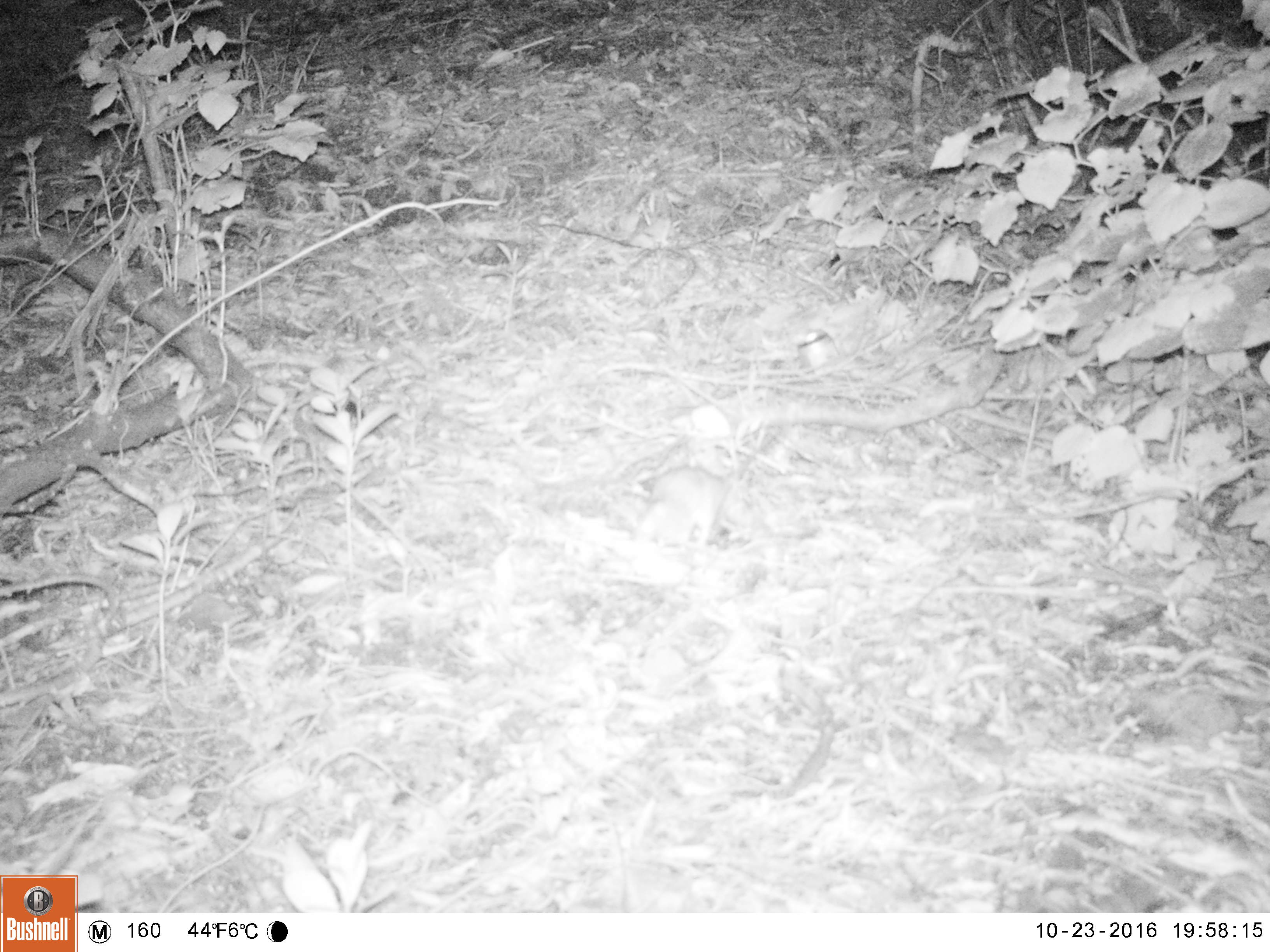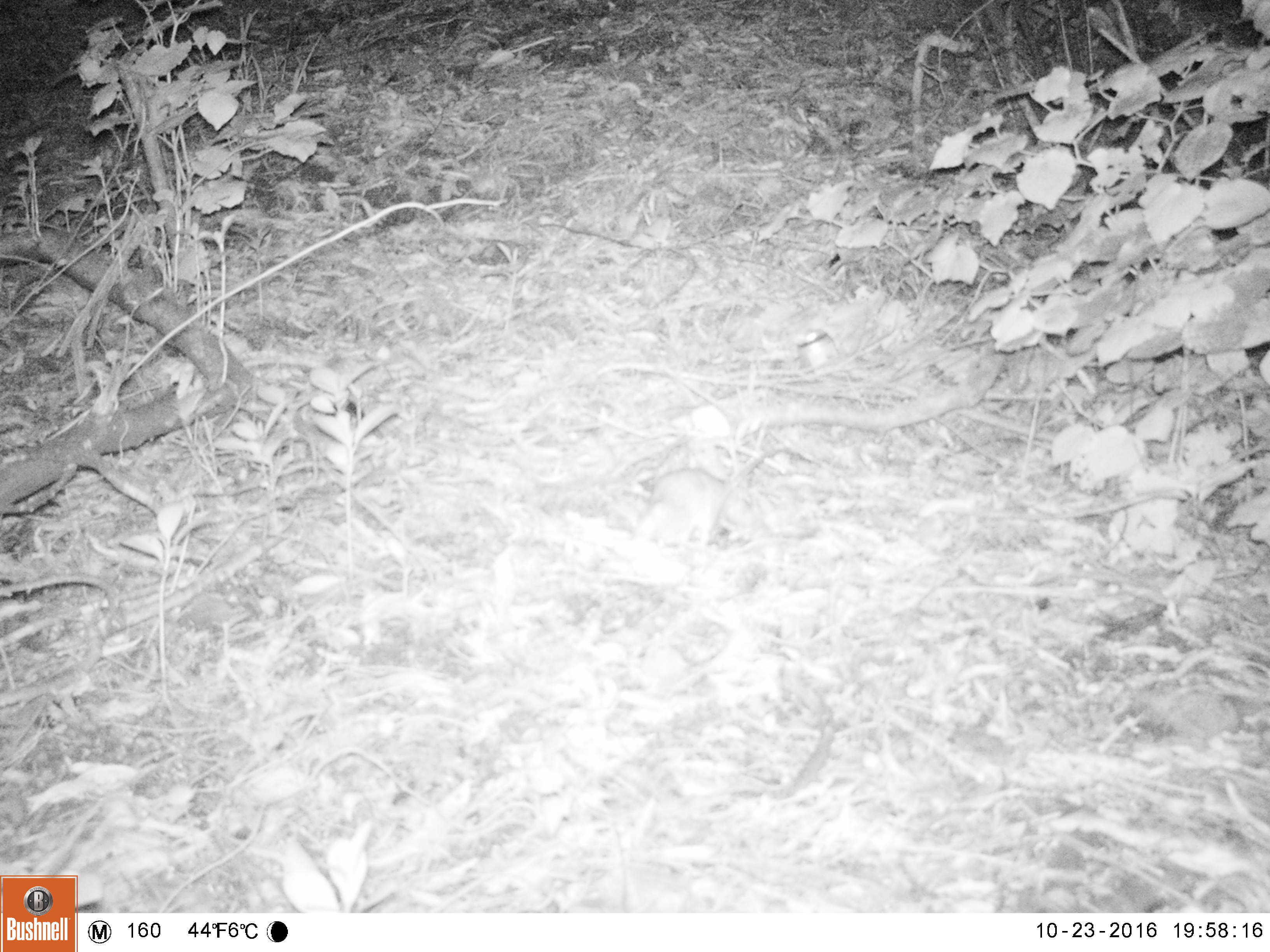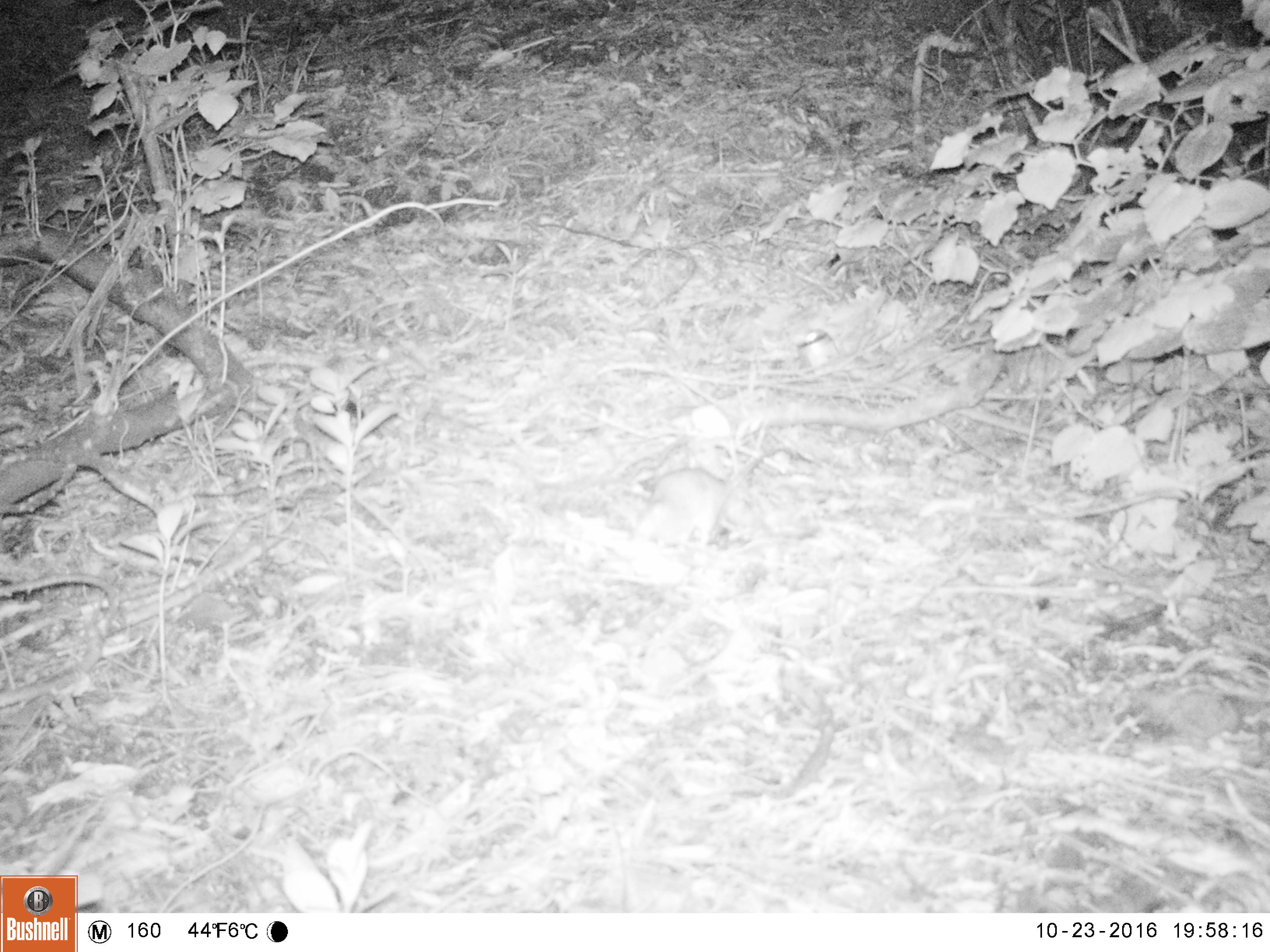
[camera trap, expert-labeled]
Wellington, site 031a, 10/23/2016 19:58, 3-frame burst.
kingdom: Animalia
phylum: Chordata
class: Mammalia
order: Rodentia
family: Muridae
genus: Rattus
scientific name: Rattus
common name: rat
Rat (Rattus).